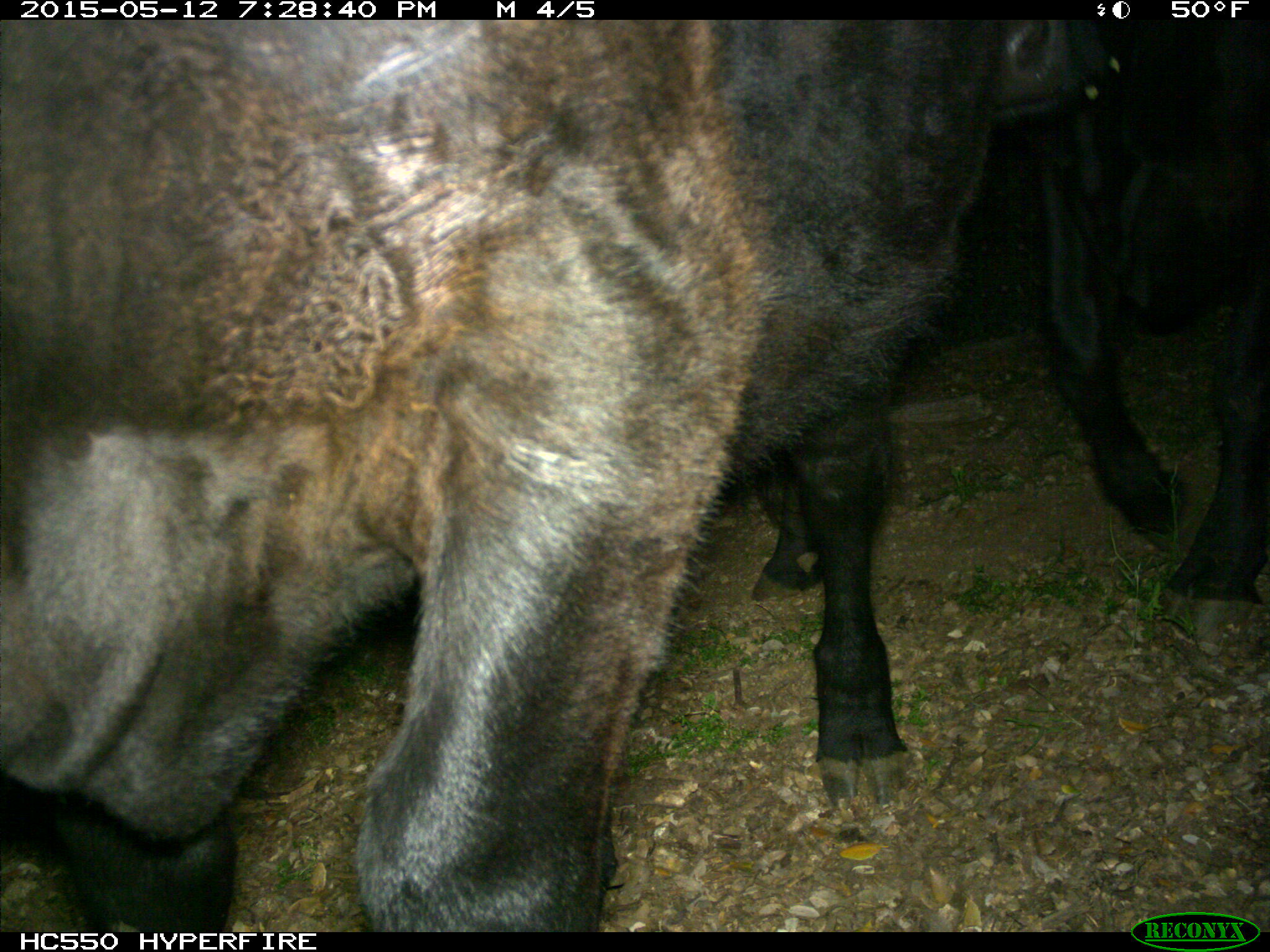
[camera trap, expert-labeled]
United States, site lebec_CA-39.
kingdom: Animalia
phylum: Chordata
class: Mammalia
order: Artiodactyla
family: Bovidae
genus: Bos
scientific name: Bos taurus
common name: domestic cow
Bos taurus (domestic cow).